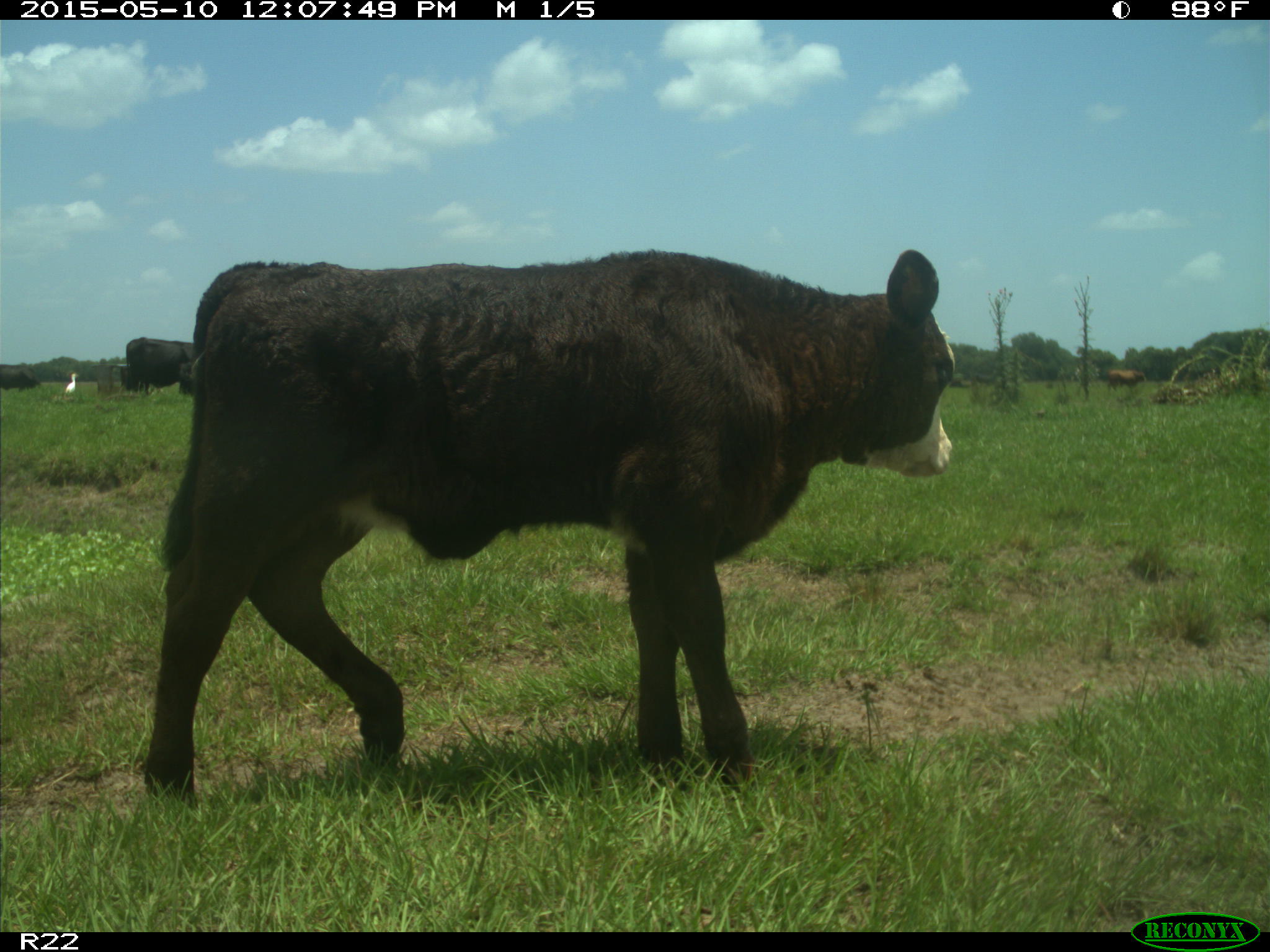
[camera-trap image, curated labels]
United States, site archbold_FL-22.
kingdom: Animalia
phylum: Chordata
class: Mammalia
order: Artiodactyla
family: Bovidae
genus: Bos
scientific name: Bos taurus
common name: domestic cow